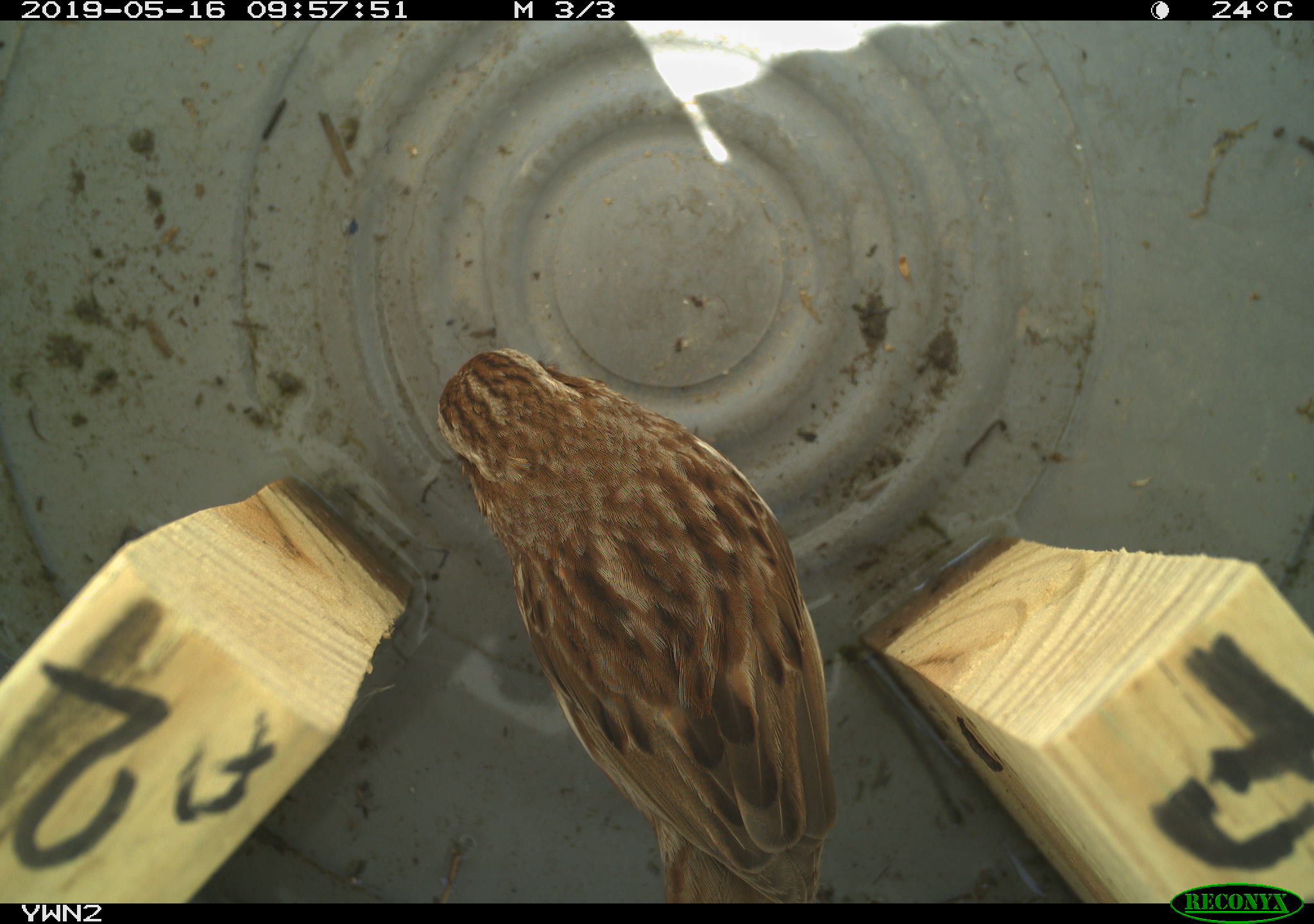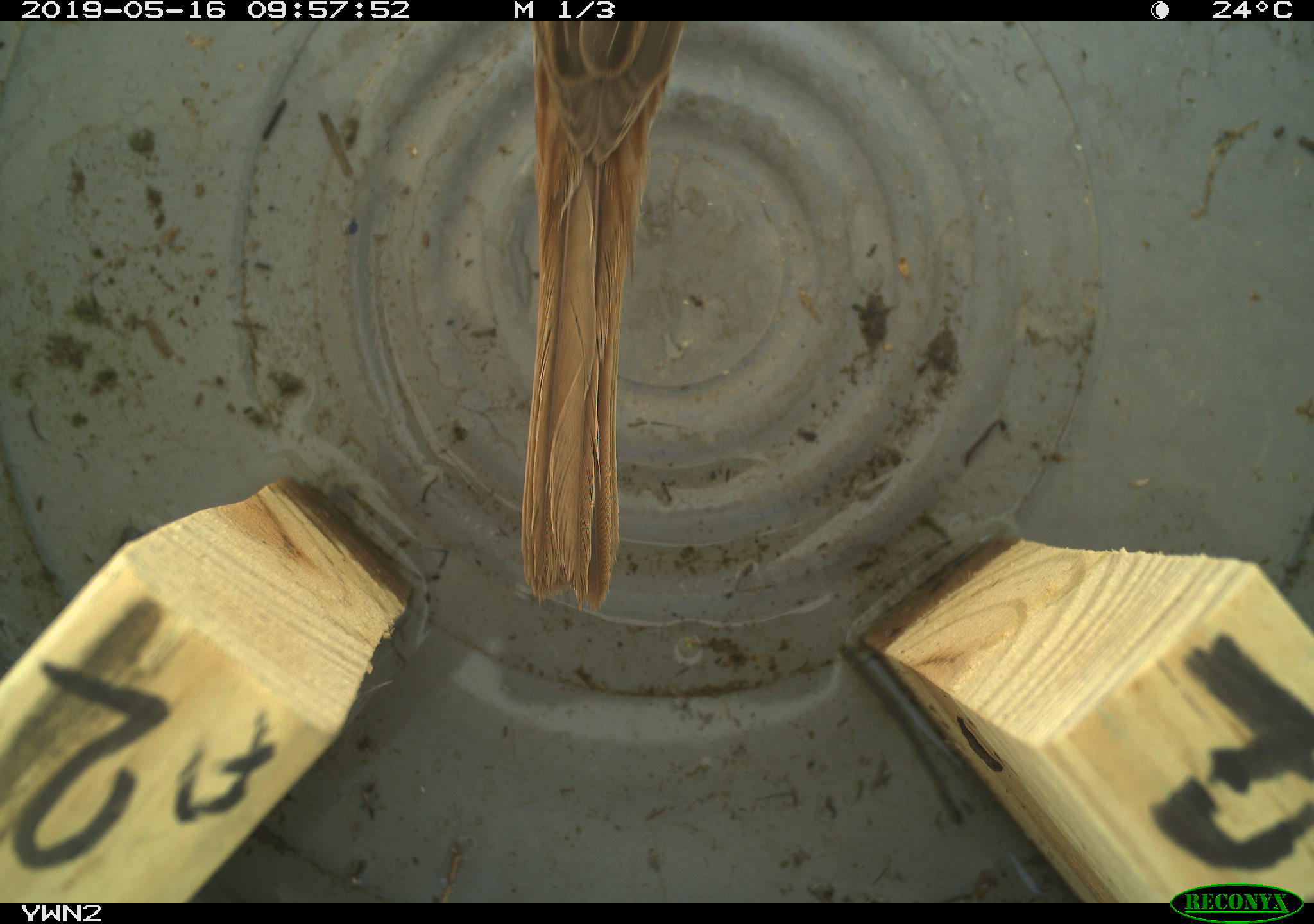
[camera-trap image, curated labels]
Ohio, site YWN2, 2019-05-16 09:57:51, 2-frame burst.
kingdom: Animalia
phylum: Chordata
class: Aves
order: Passeriformes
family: Passerellidae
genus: Melospiza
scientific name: Melospiza melodia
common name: song sparrow